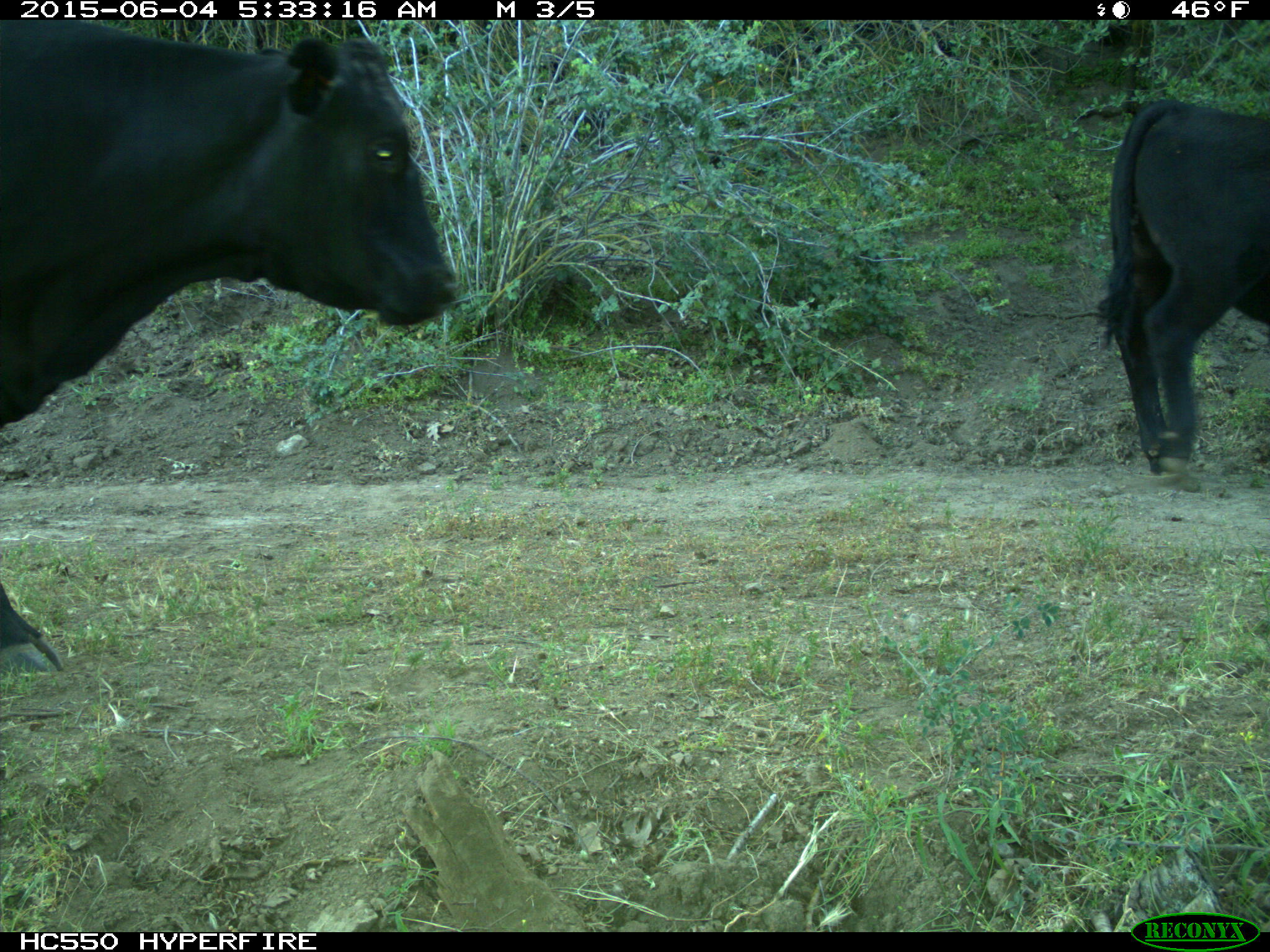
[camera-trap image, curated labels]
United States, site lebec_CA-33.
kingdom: Animalia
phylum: Chordata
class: Mammalia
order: Artiodactyla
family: Bovidae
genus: Bos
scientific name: Bos taurus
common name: domestic cow